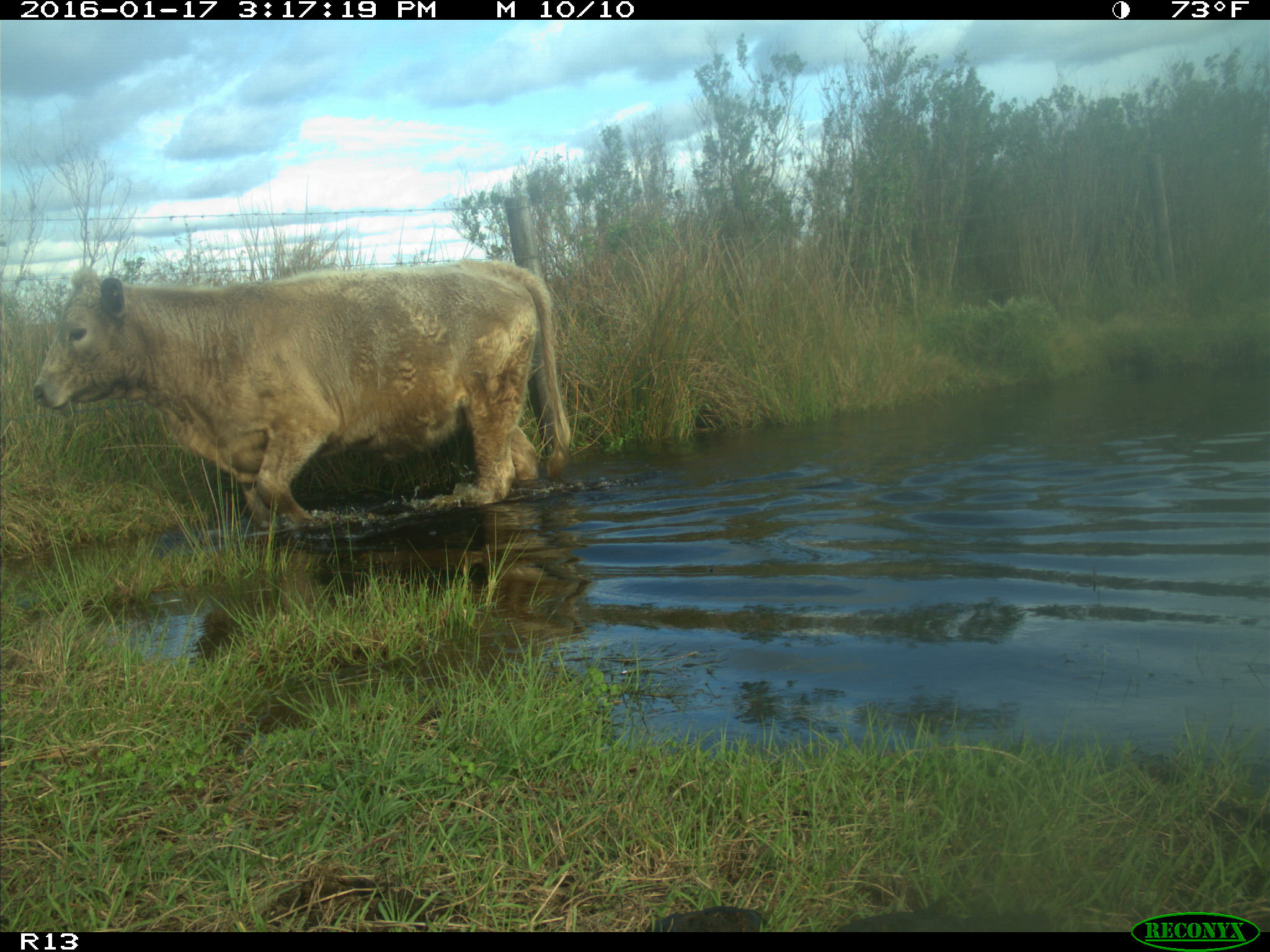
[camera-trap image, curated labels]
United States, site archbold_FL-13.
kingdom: Animalia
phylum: Chordata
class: Mammalia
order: Artiodactyla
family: Bovidae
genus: Bos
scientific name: Bos taurus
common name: domestic cow